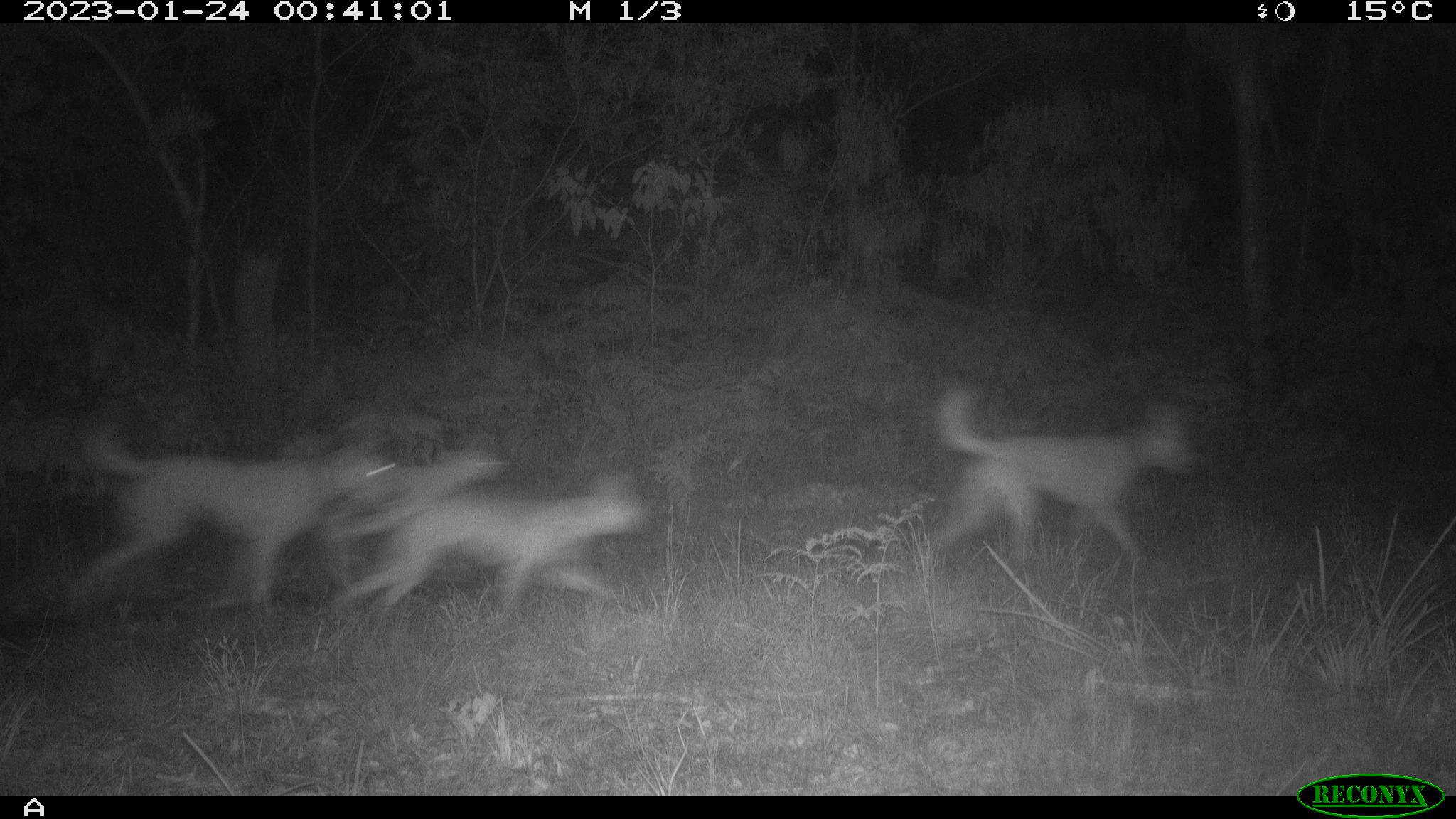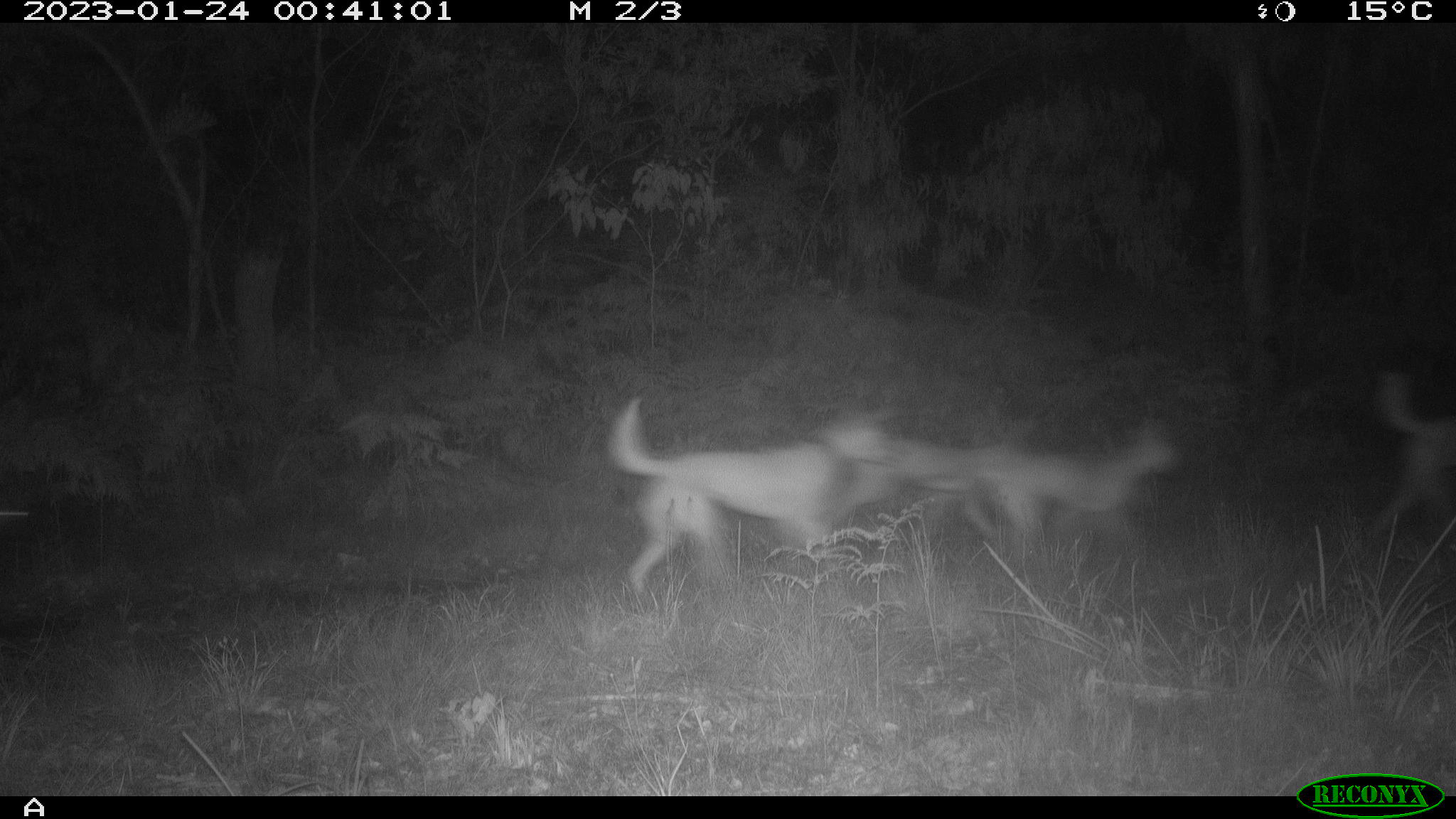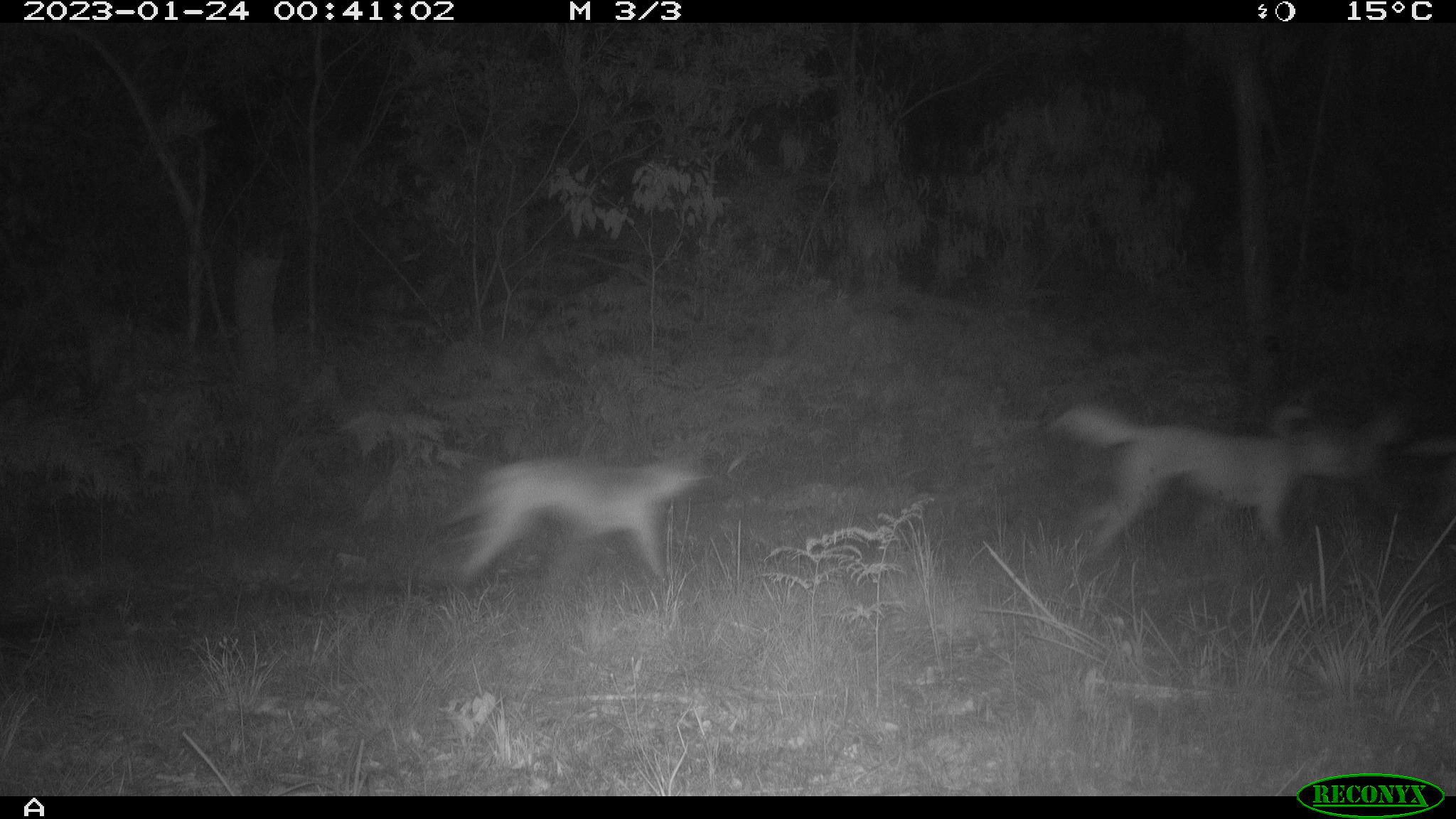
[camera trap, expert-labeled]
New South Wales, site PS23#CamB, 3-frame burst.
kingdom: Animalia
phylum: Chordata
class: Mammalia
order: Carnivora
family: Canidae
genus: Canis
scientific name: Canis familiaris dingo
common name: dingo